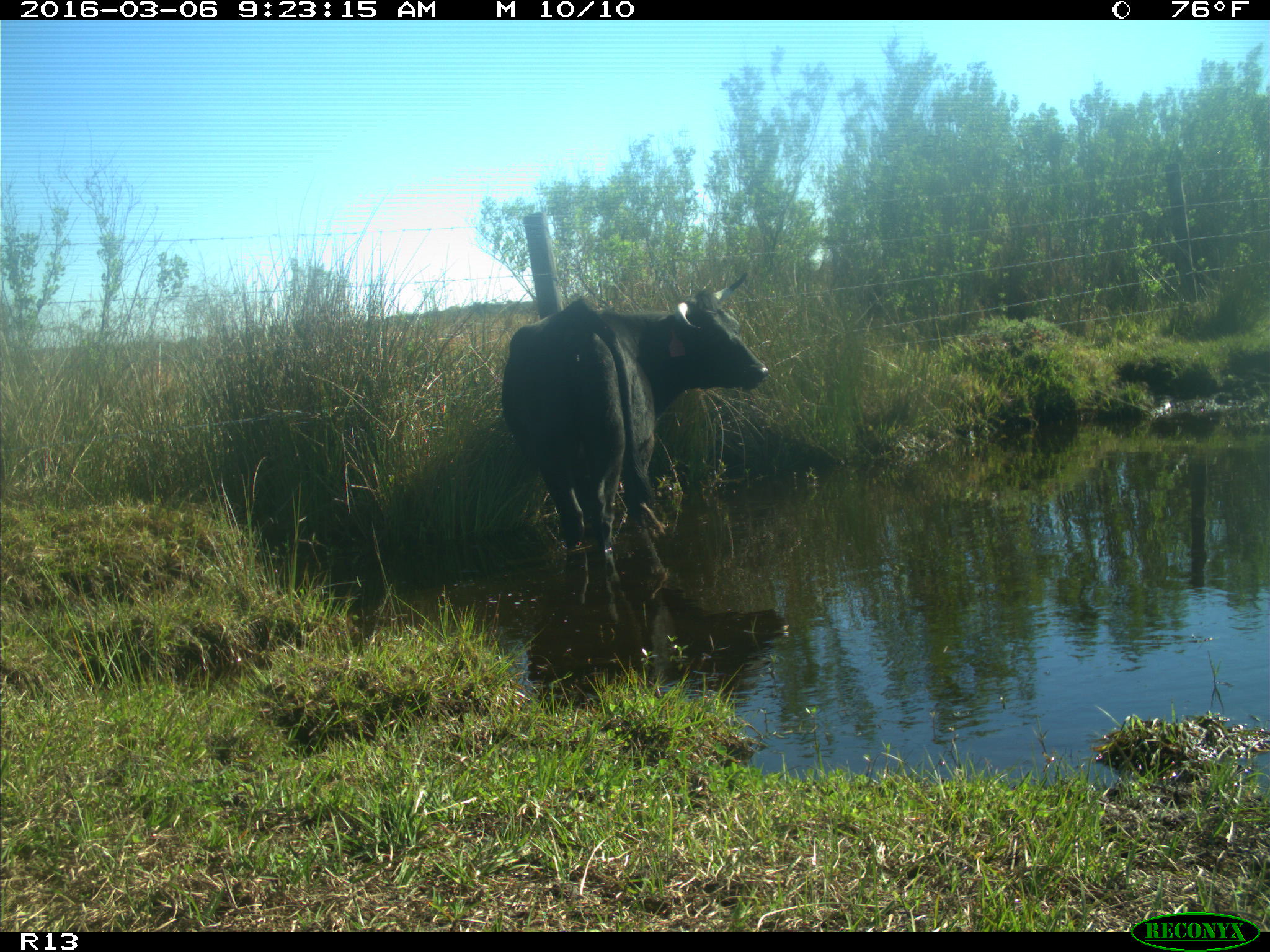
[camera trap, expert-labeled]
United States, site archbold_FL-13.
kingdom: Animalia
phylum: Chordata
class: Mammalia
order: Artiodactyla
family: Bovidae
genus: Bos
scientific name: Bos taurus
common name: domestic cow